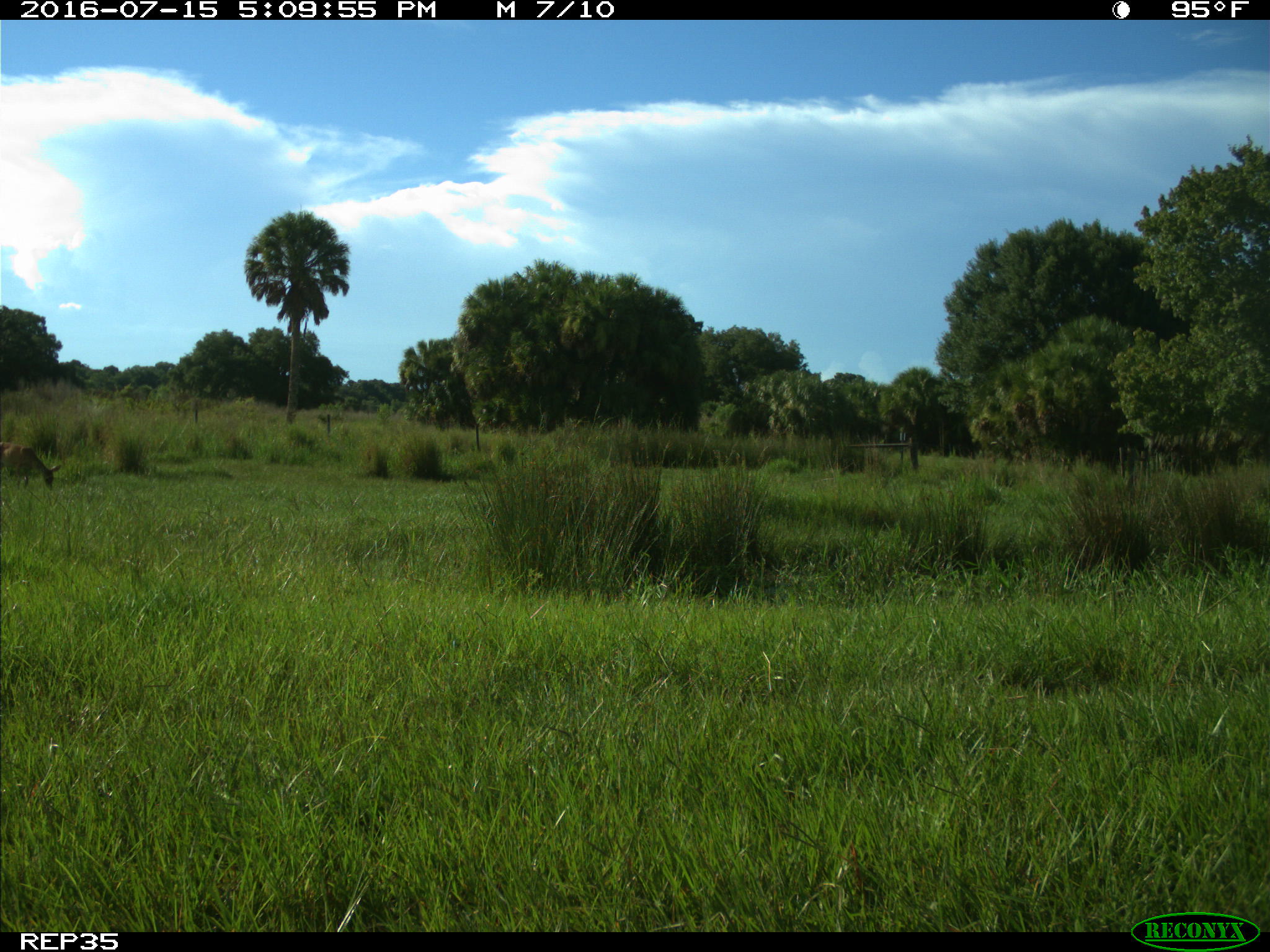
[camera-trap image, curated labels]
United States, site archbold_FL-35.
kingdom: Animalia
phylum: Chordata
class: Mammalia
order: Artiodactyla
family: Cervidae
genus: Odocoileus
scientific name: Odocoileus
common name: deer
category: unidentified deer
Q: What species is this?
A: Unidentified deer (deer) (Odocoileus).